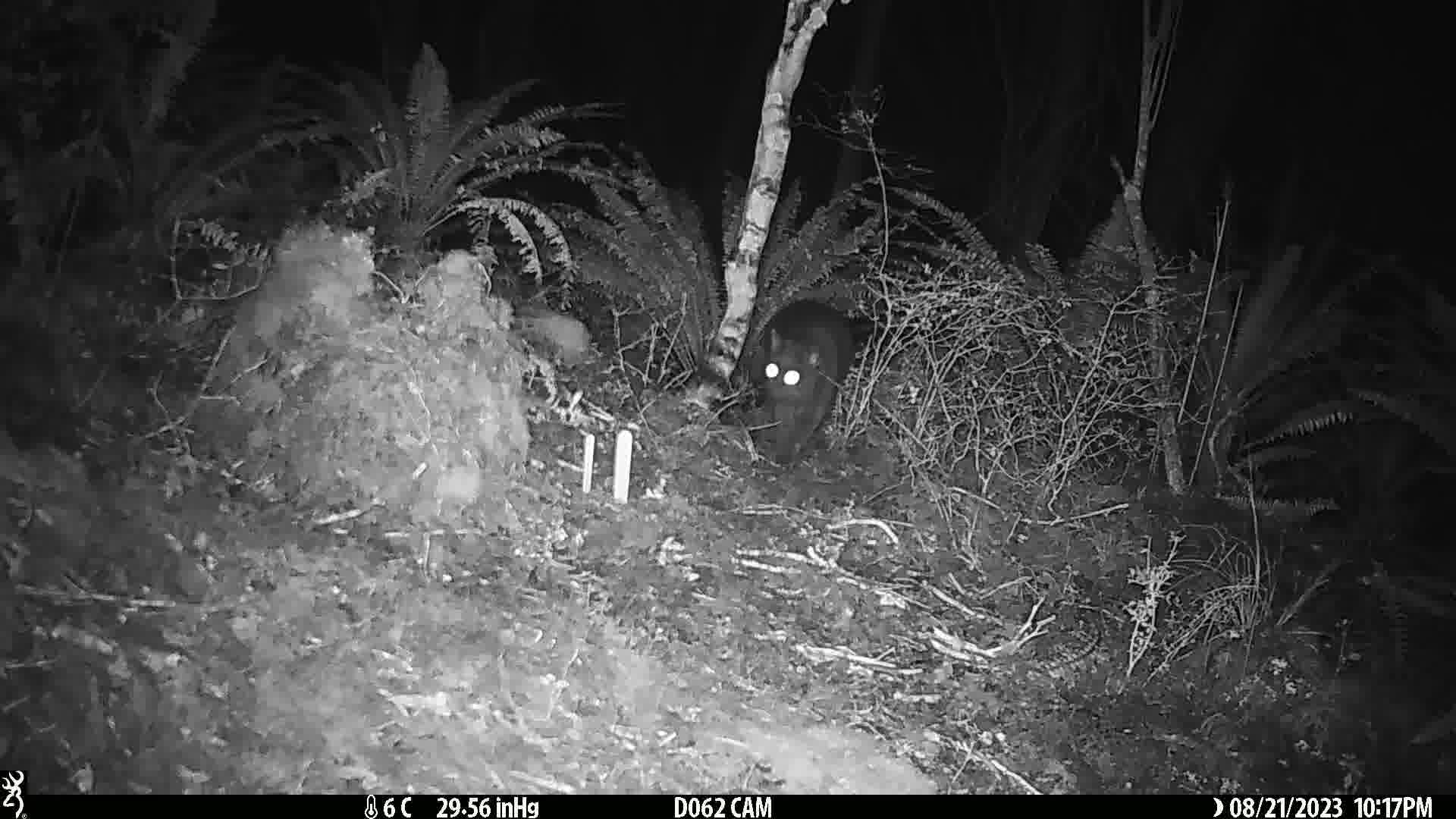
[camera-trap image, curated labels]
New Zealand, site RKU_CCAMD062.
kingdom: Animalia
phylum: Chordata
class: Mammalia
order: Carnivora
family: Felidae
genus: Felis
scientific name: Felis catus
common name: domestic cat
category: cat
Cat (domestic cat) (Felis catus).